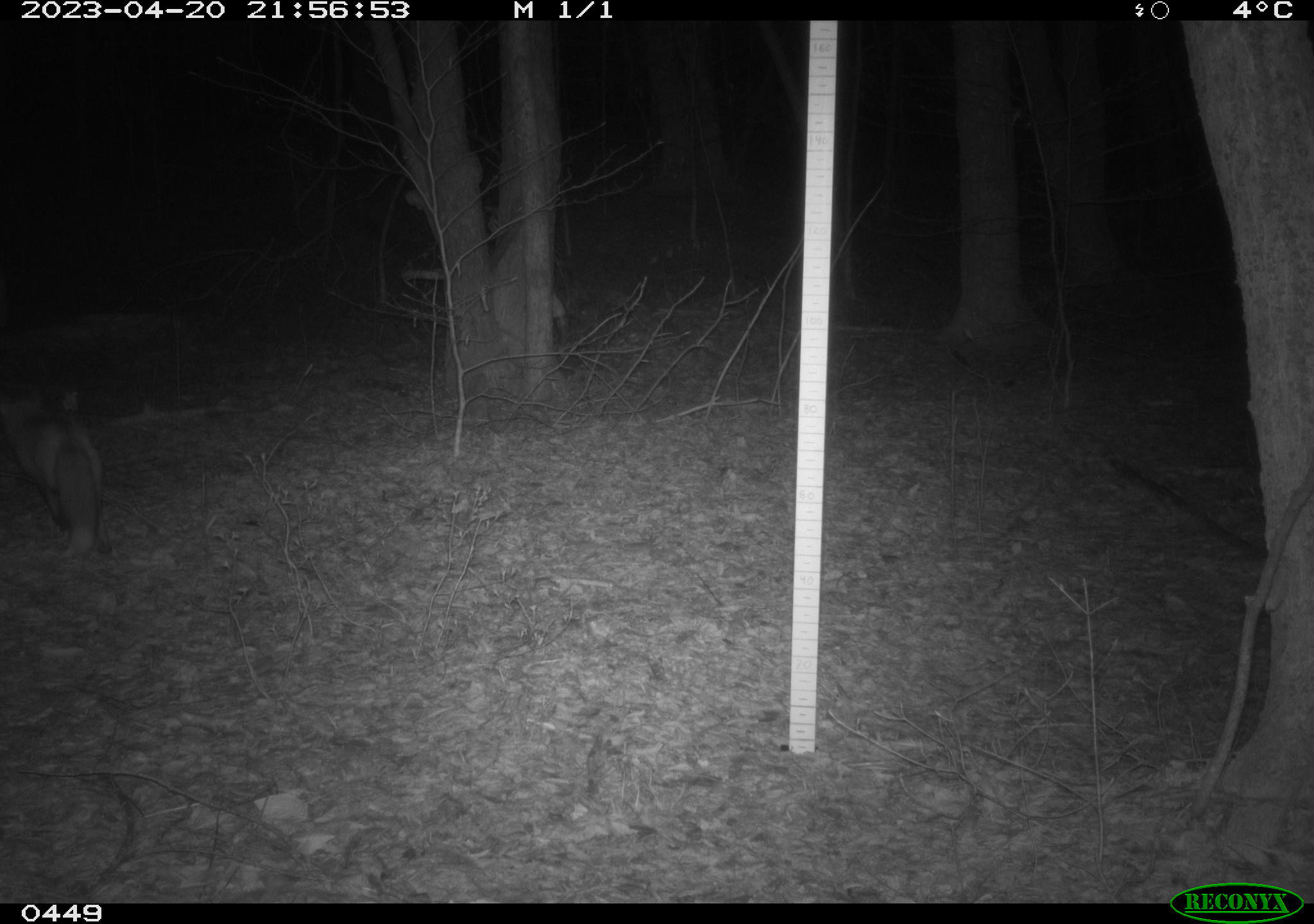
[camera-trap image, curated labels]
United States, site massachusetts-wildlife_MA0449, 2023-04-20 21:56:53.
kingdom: Animalia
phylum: Chordata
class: Mammalia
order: Carnivora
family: Canidae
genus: Vulpes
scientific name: Vulpes vulpes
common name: red fox